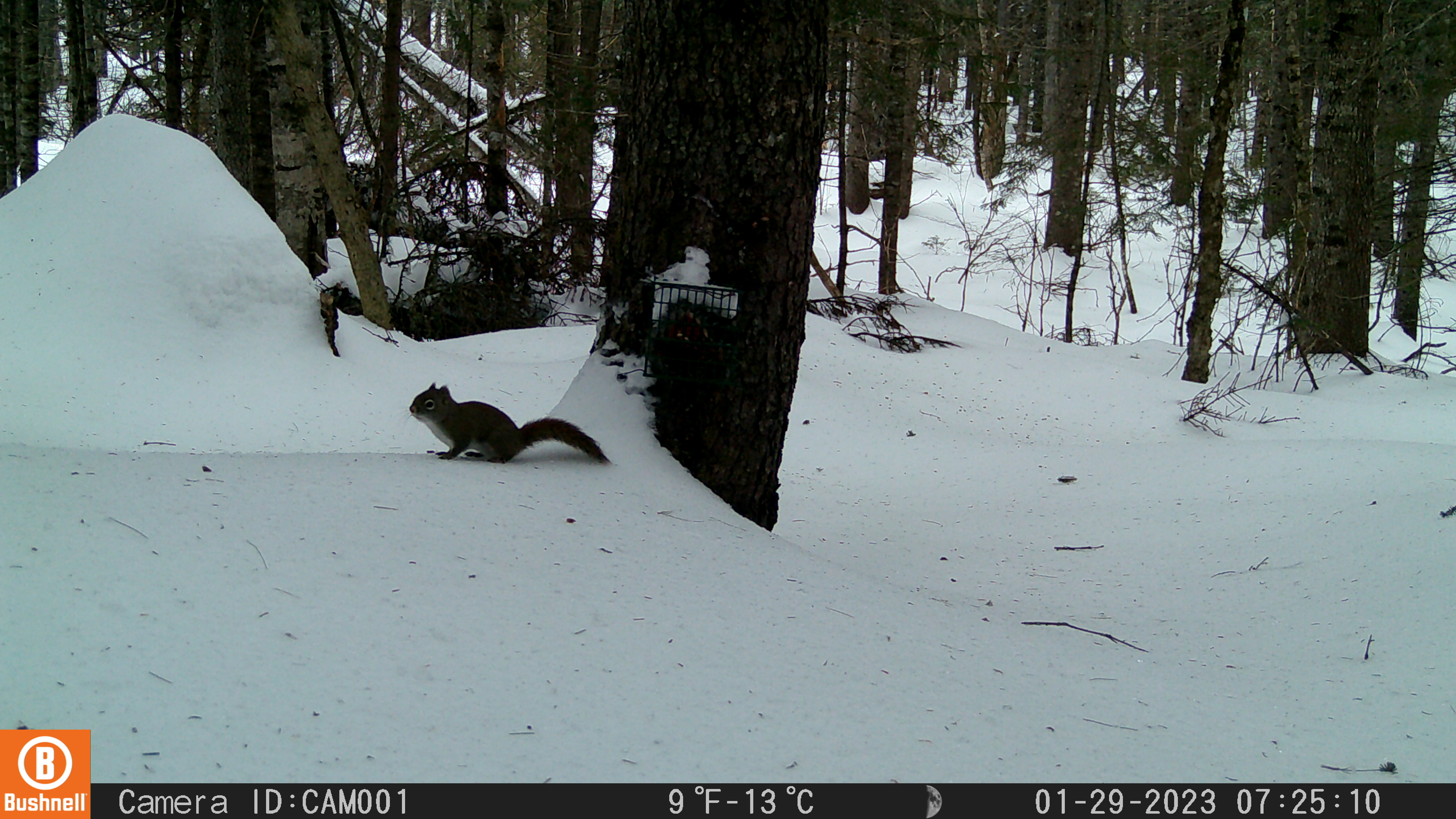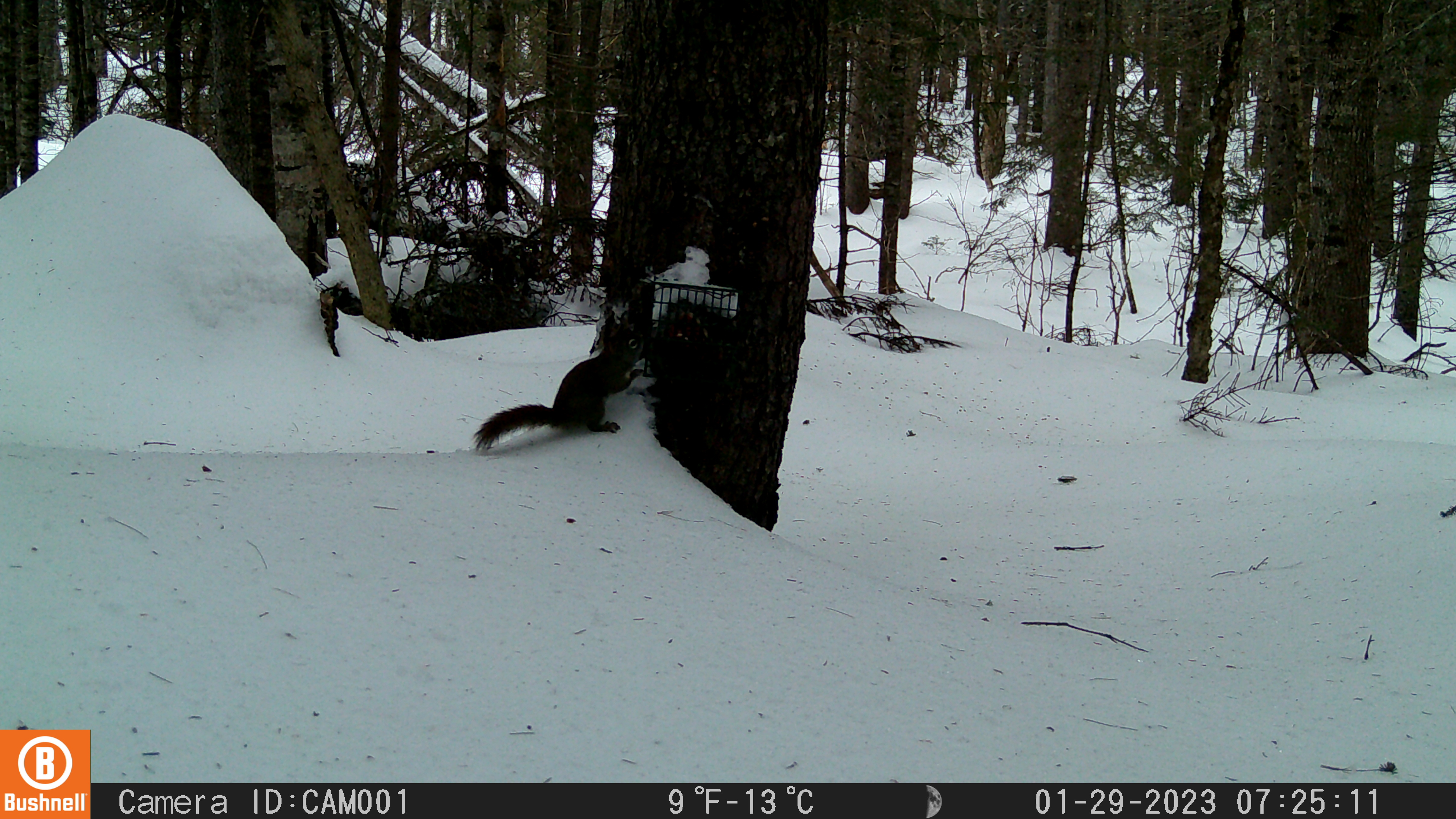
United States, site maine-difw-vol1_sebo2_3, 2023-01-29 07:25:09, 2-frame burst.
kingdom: Animalia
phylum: Chordata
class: Mammalia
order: Rodentia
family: Sciuridae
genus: Tamiasciurus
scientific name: Tamiasciurus hudsonicus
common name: red squirrel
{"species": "red squirrel (Tamiasciurus hudsonicus)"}